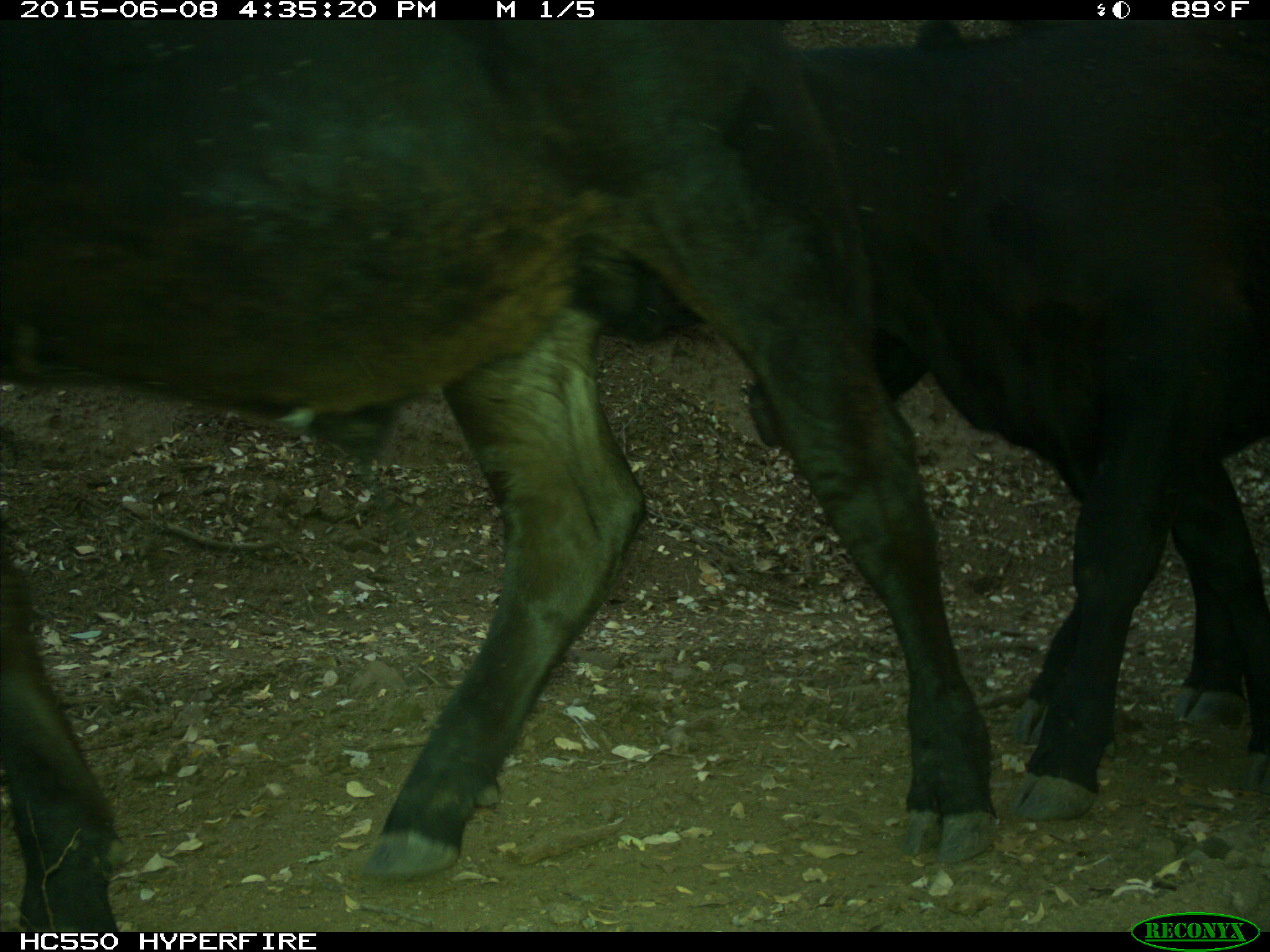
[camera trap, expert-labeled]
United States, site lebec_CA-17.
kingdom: Animalia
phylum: Chordata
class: Mammalia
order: Artiodactyla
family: Bovidae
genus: Bos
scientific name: Bos taurus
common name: domestic cow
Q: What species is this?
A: Bos taurus (domestic cow).